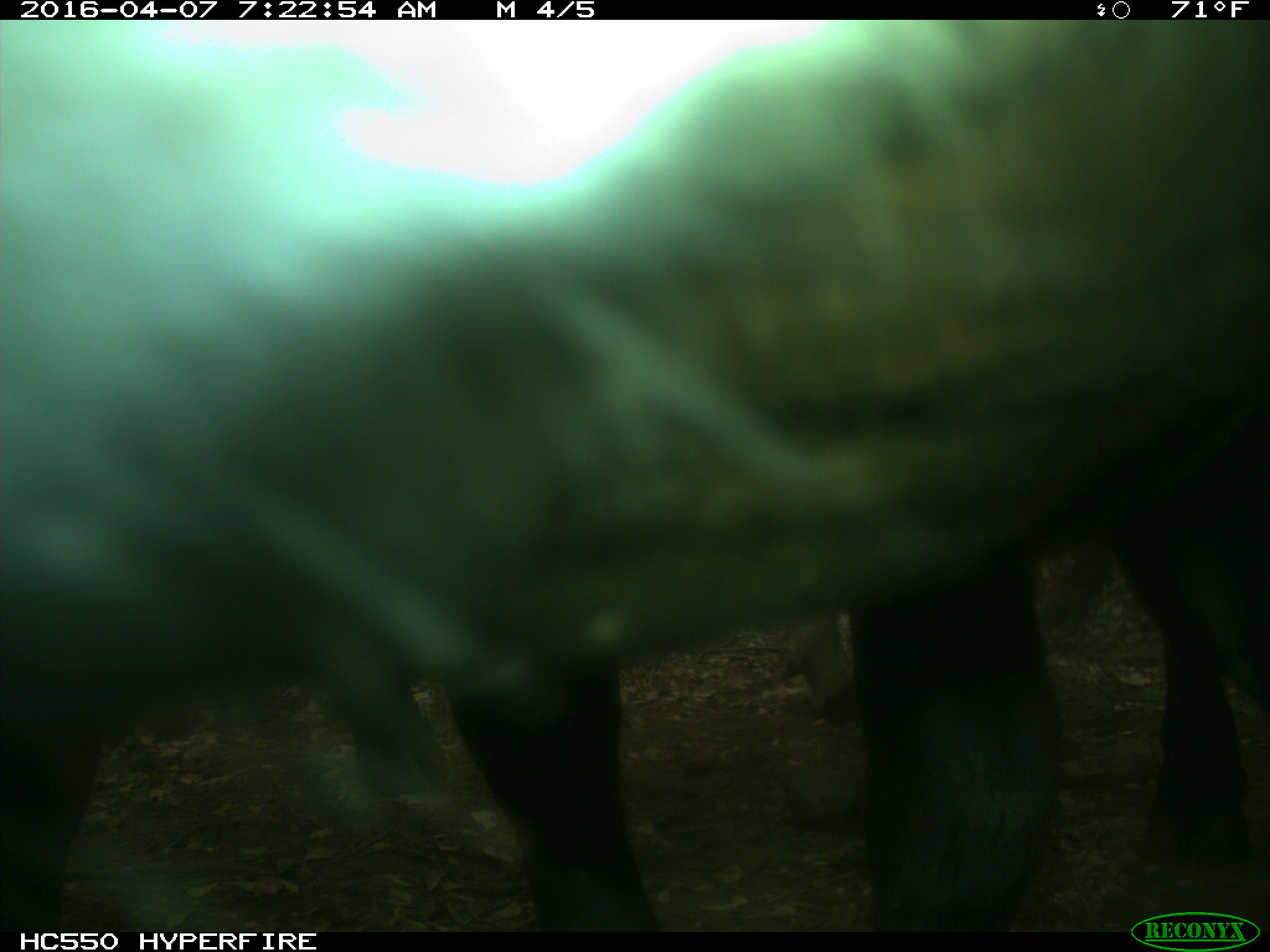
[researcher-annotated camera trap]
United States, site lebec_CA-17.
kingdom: Animalia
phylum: Chordata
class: Mammalia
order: Artiodactyla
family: Bovidae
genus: Bos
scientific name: Bos taurus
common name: domestic cow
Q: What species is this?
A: Bos taurus (domestic cow).